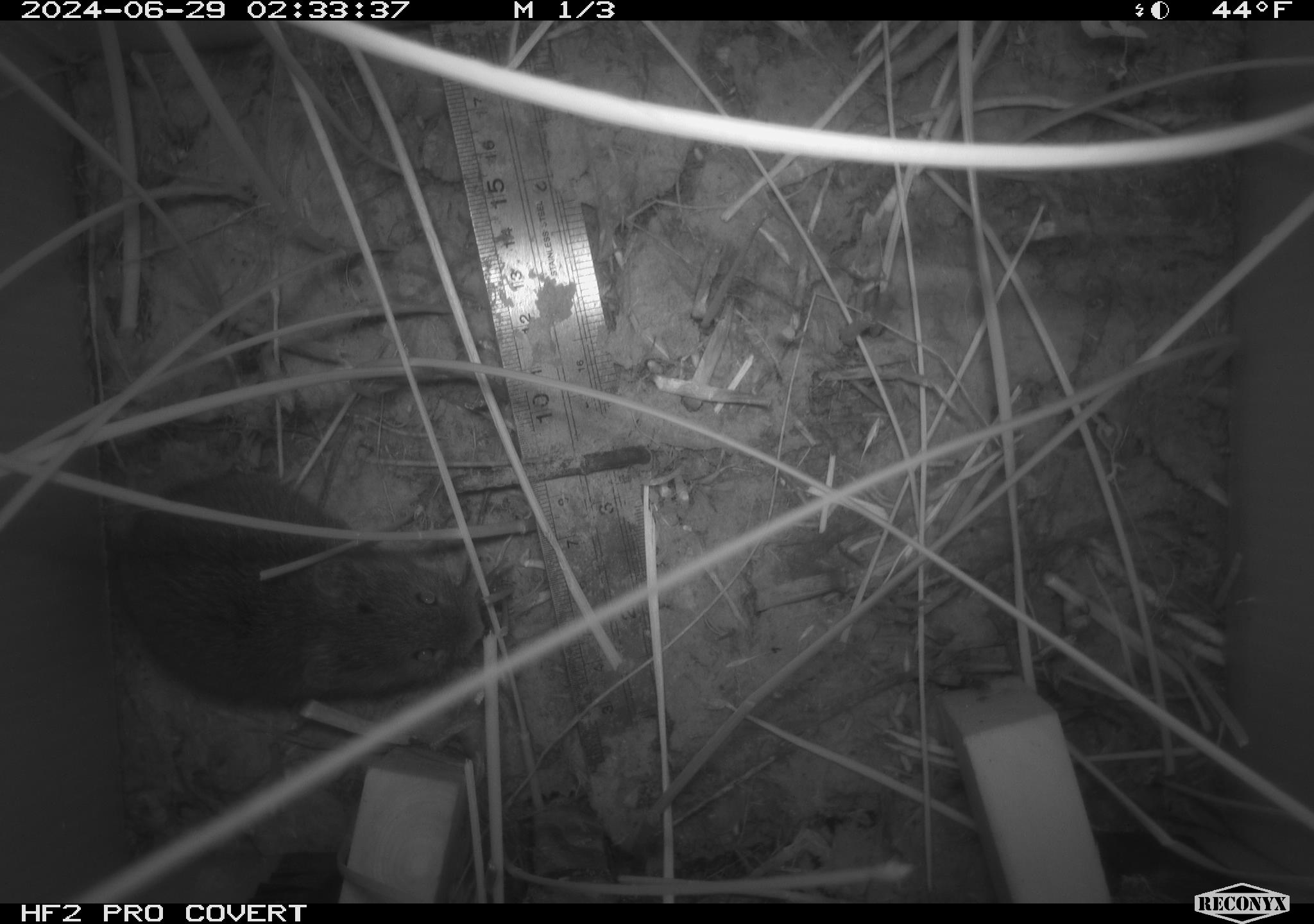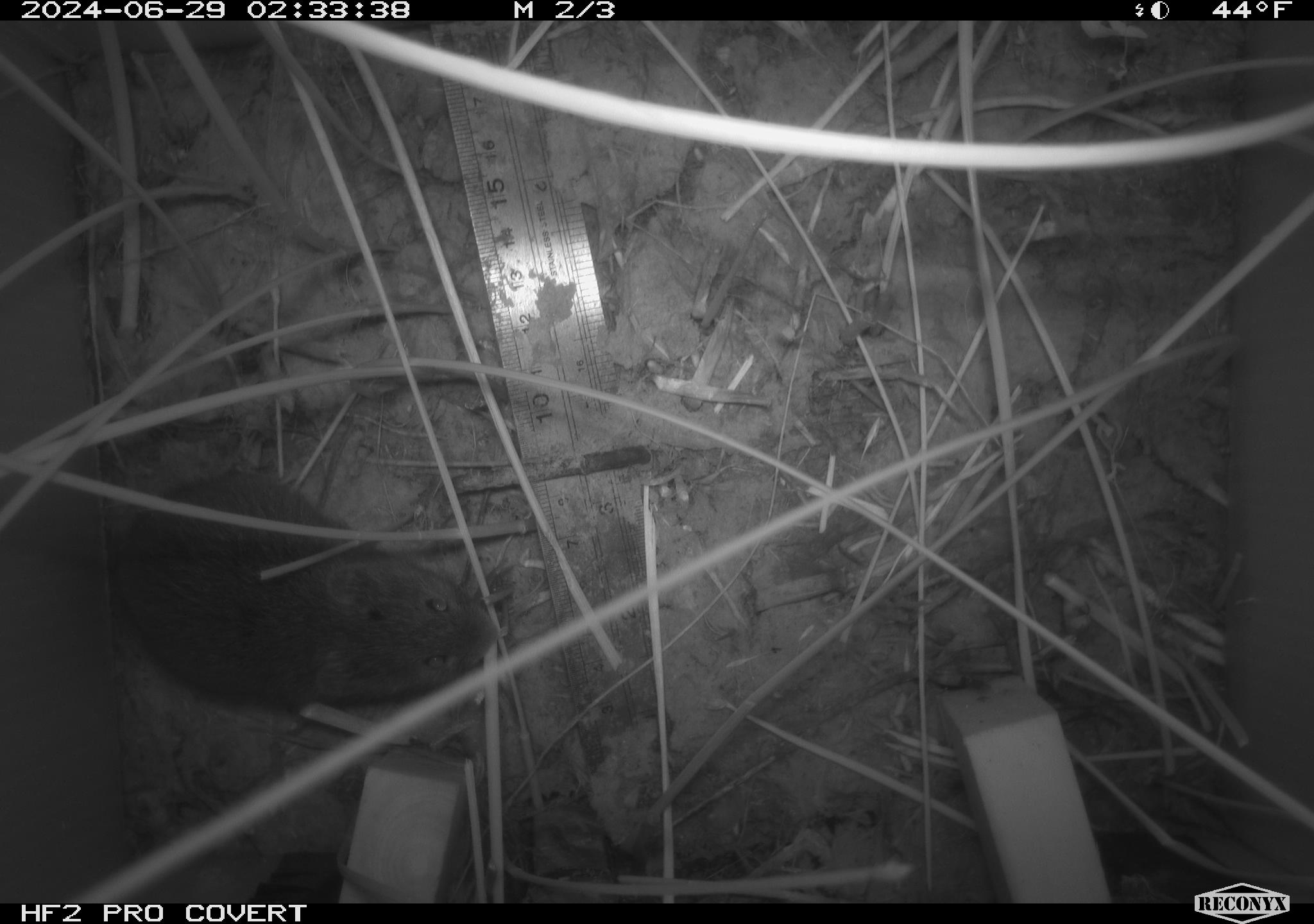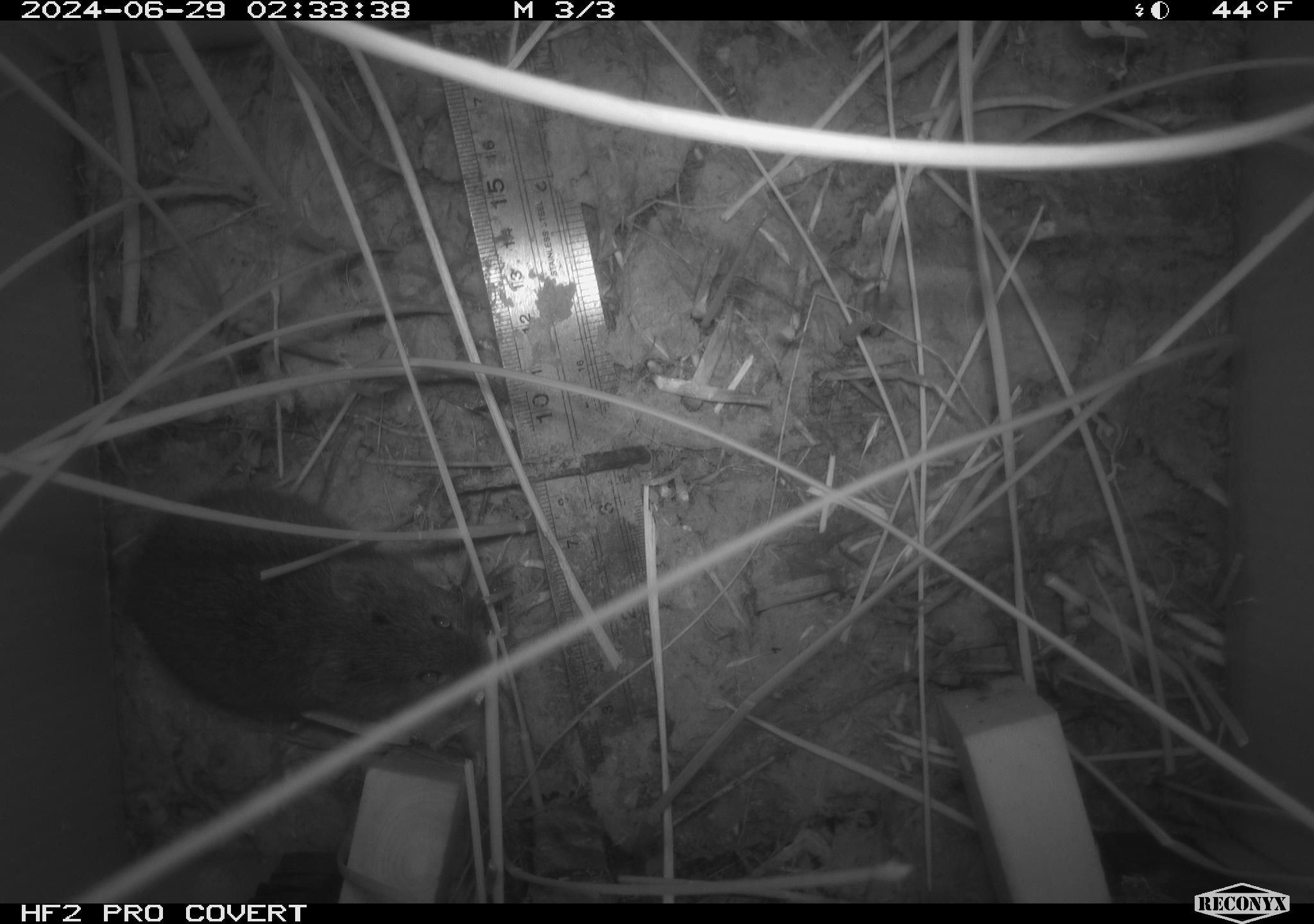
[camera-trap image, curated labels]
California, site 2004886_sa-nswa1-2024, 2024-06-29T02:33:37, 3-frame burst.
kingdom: Animalia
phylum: Chordata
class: Mammalia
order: Rodentia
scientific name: Rodentia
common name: rodent